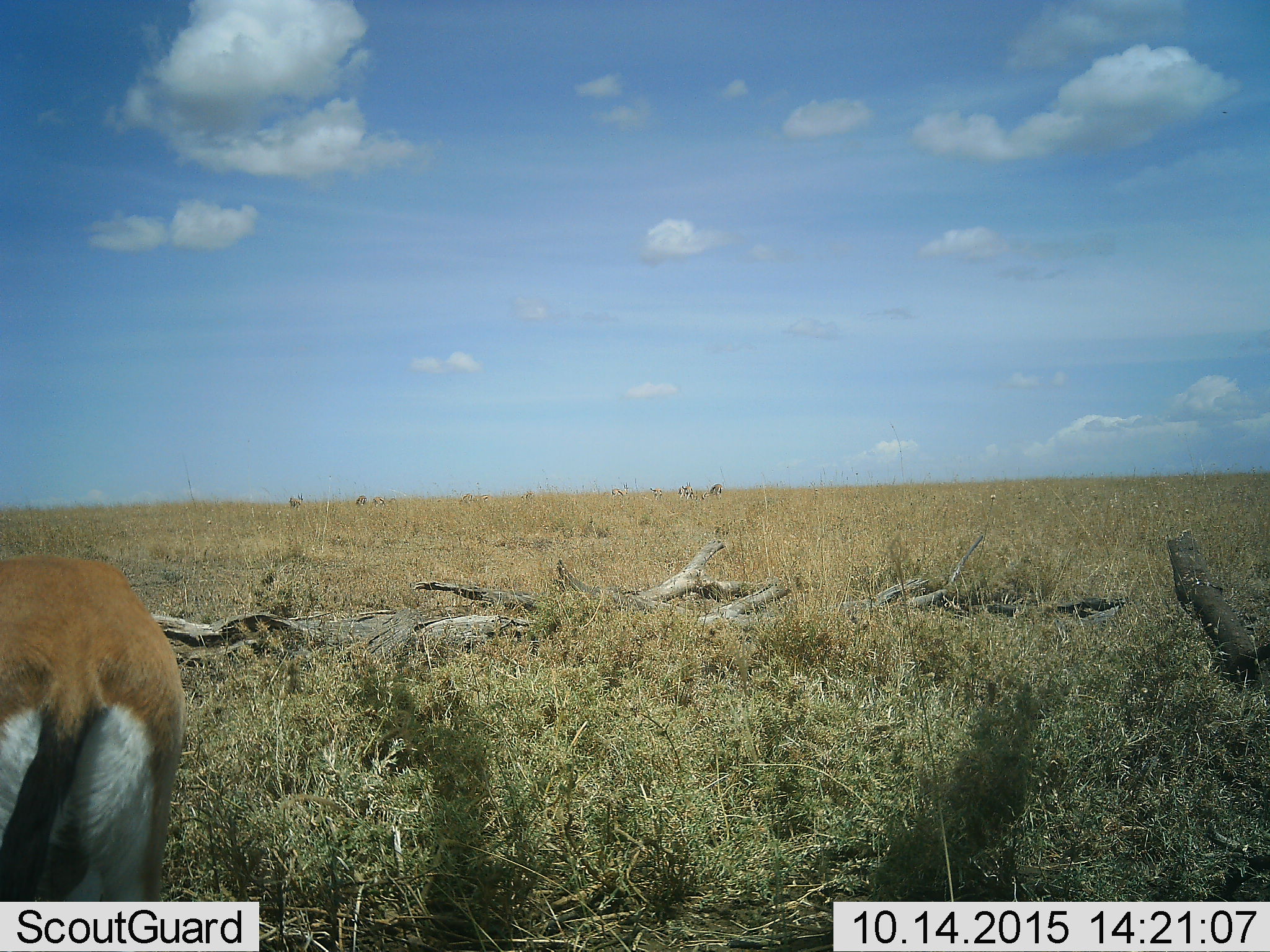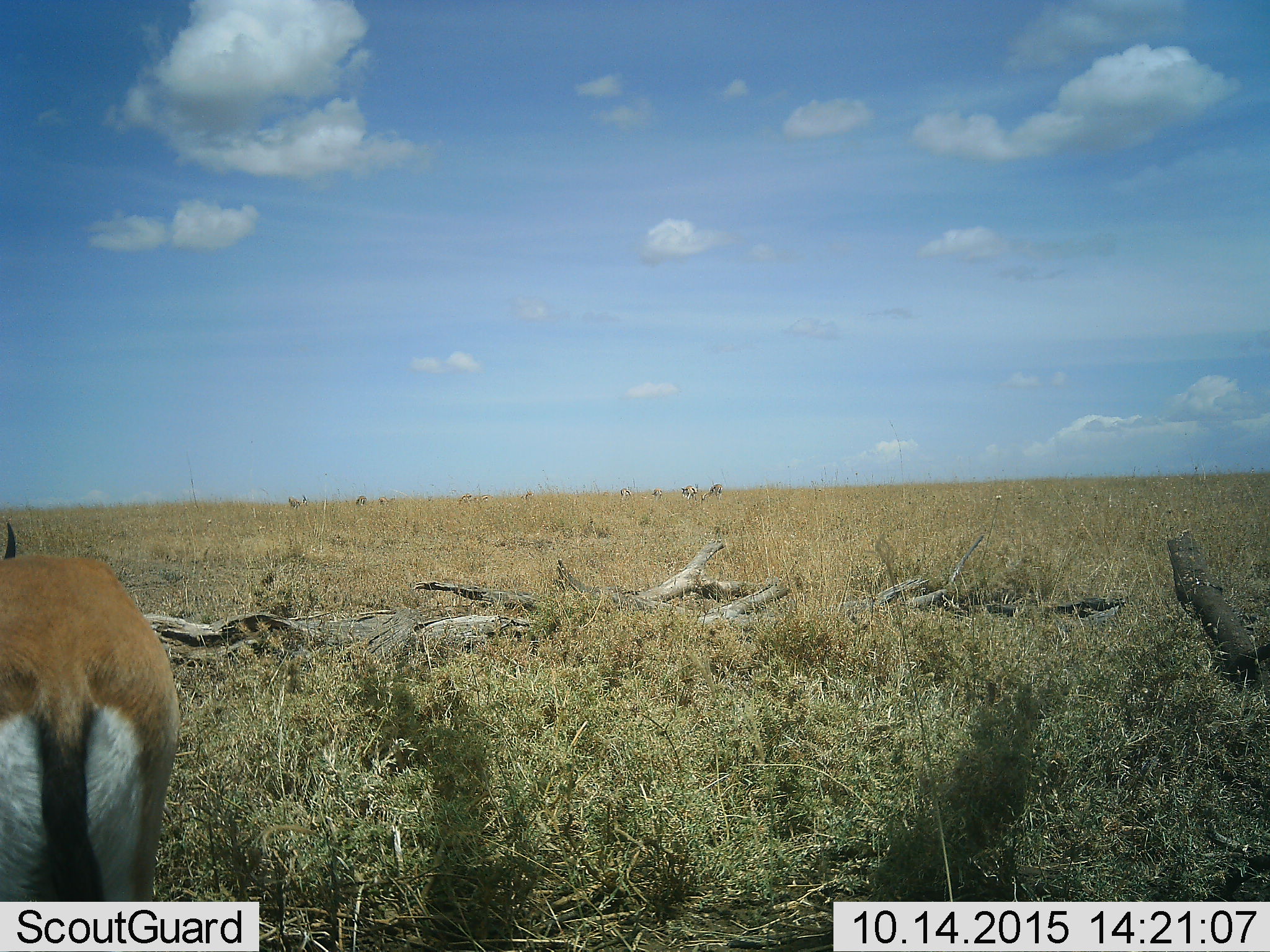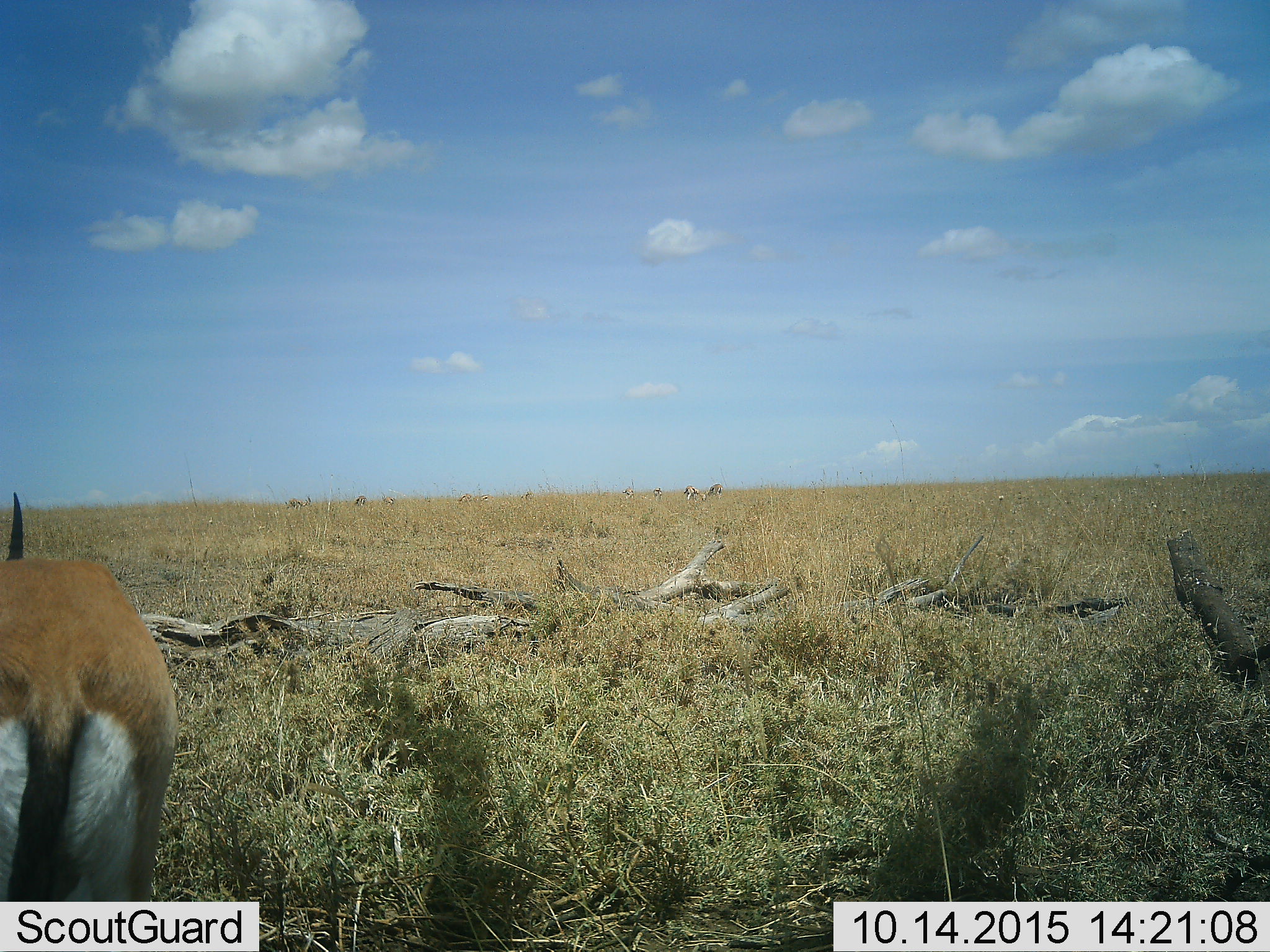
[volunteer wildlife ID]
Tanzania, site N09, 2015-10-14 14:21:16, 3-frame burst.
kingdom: Animalia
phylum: Chordata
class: Mammalia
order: Artiodactyla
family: Bovidae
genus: Eudorcas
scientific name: Eudorcas thomsonii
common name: thomson's gazelle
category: gazellethomsons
Gazellethomsons (thomson's gazelle) (Eudorcas thomsonii), count 11-50. Behavior (volunteer vote fractions): standing 71%, resting 0%, moving 57%, interacting 0%. Young present (vote fraction): 0%. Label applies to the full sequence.